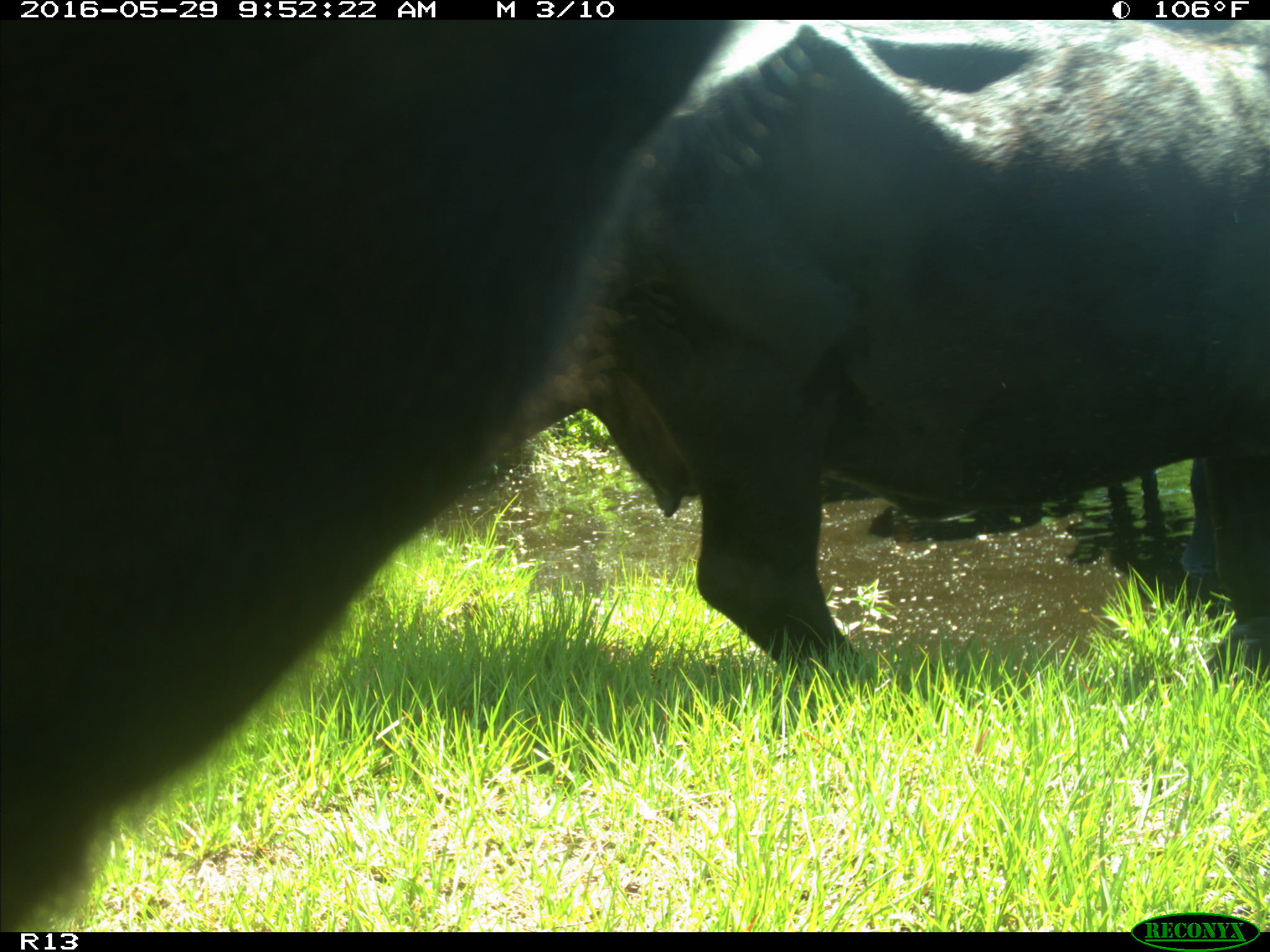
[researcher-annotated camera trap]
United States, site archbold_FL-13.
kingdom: Animalia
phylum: Chordata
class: Mammalia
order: Artiodactyla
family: Bovidae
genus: Bos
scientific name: Bos taurus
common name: domestic cow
Bos taurus (domestic cow).